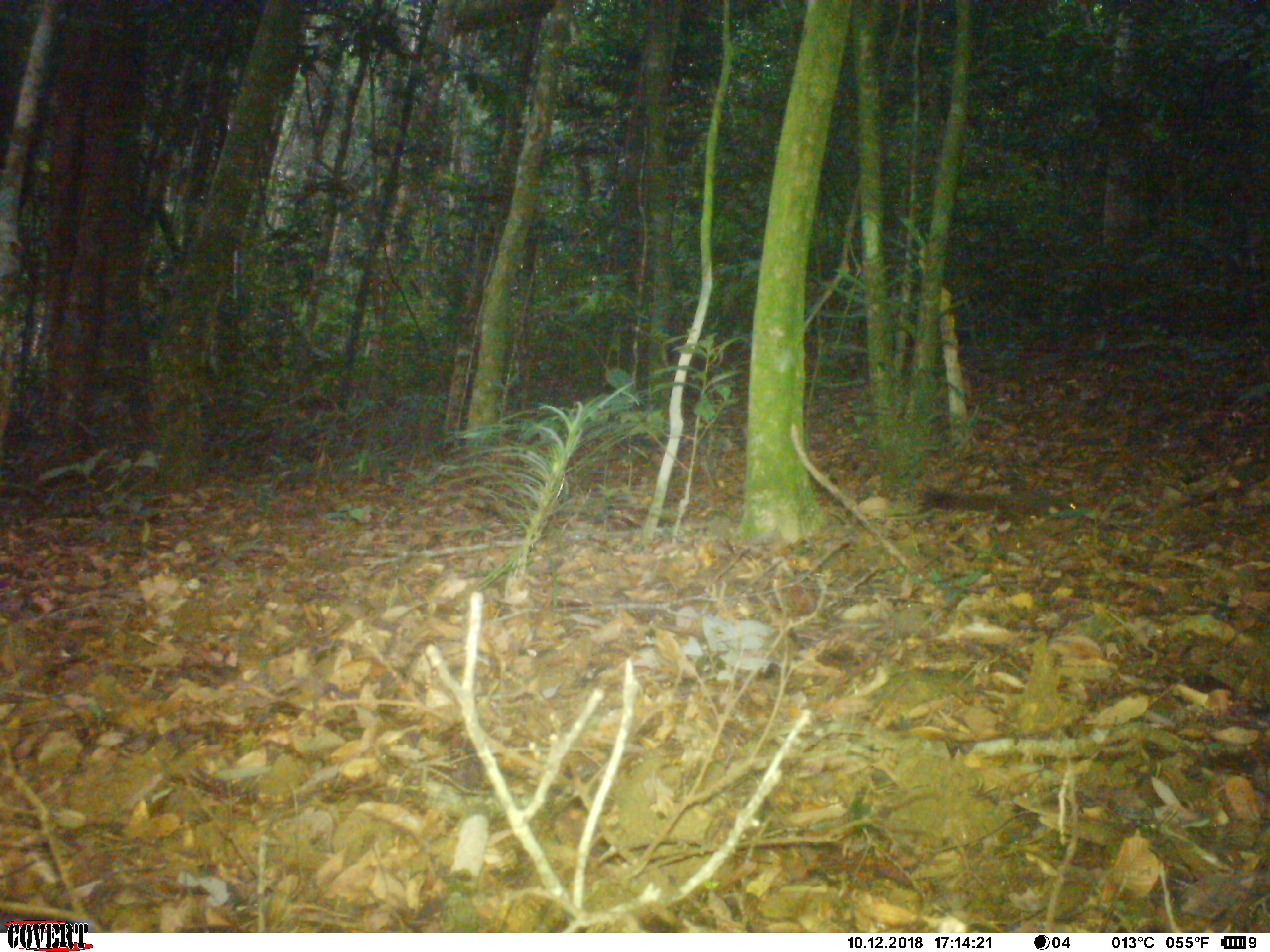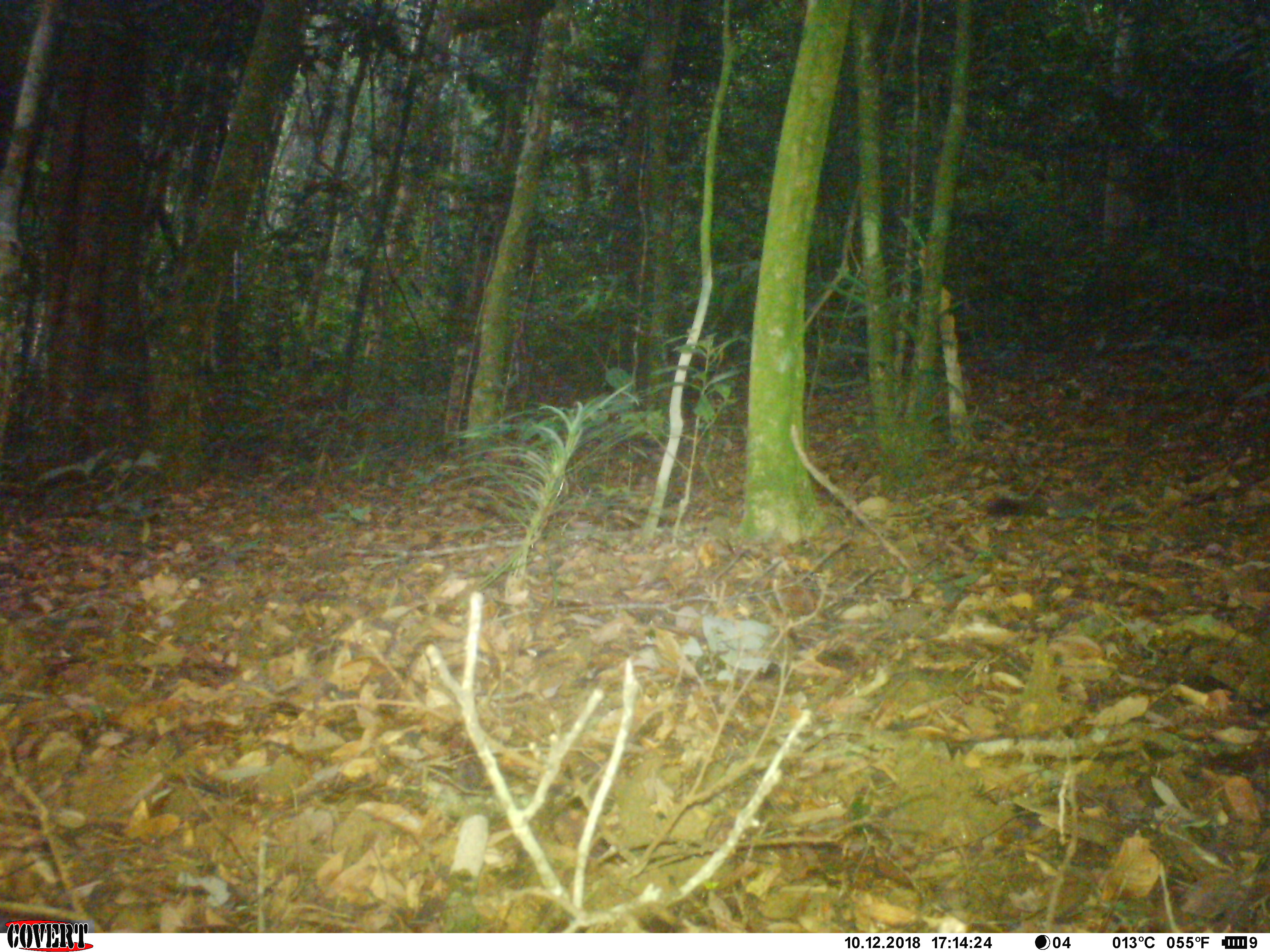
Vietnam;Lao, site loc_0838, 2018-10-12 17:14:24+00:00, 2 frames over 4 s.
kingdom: Animalia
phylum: Chordata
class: Mammalia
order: Rodentia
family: Sciuridae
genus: Sciurus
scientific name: Sciurus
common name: squirrel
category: unidentified squirrel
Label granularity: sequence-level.